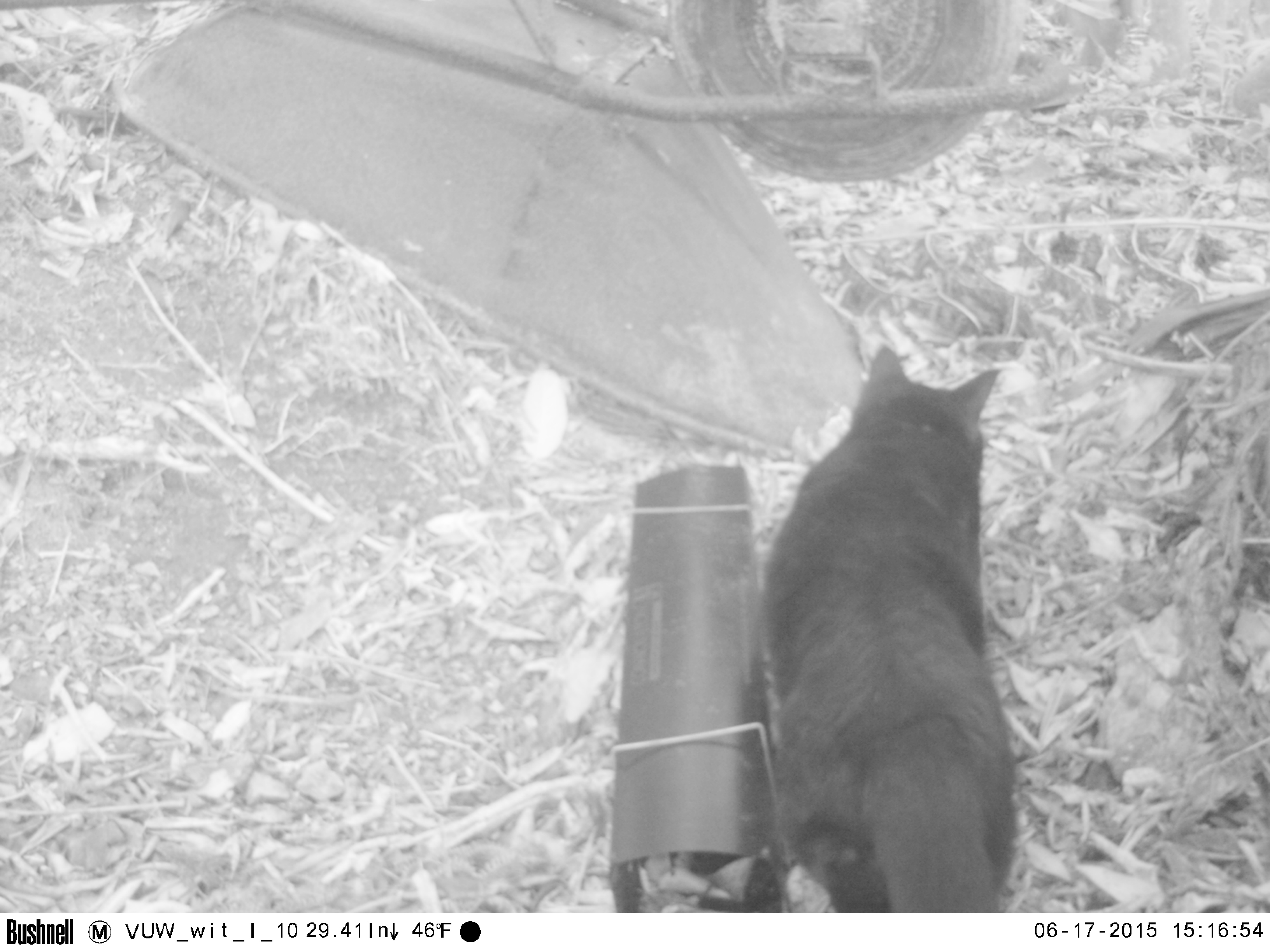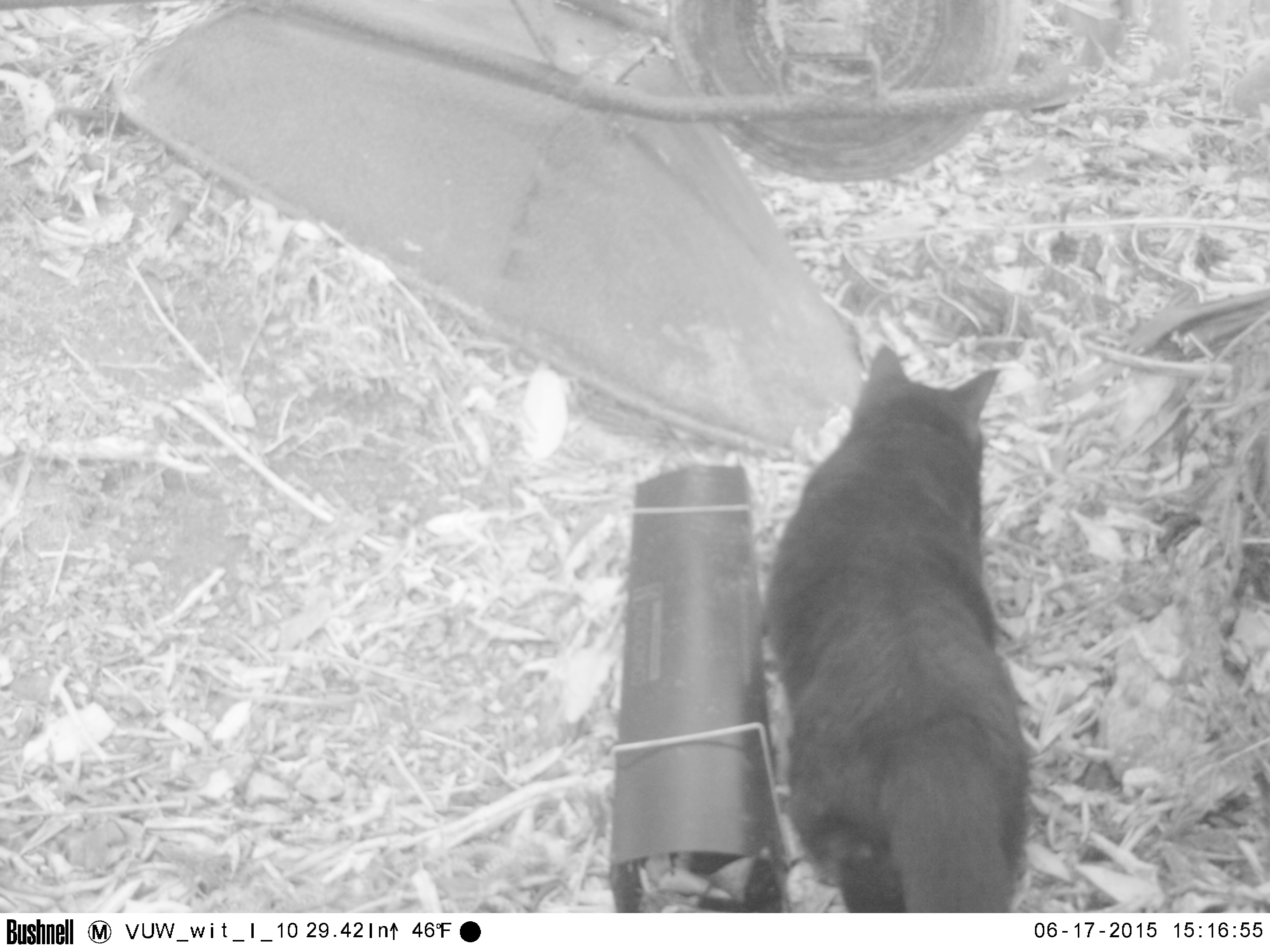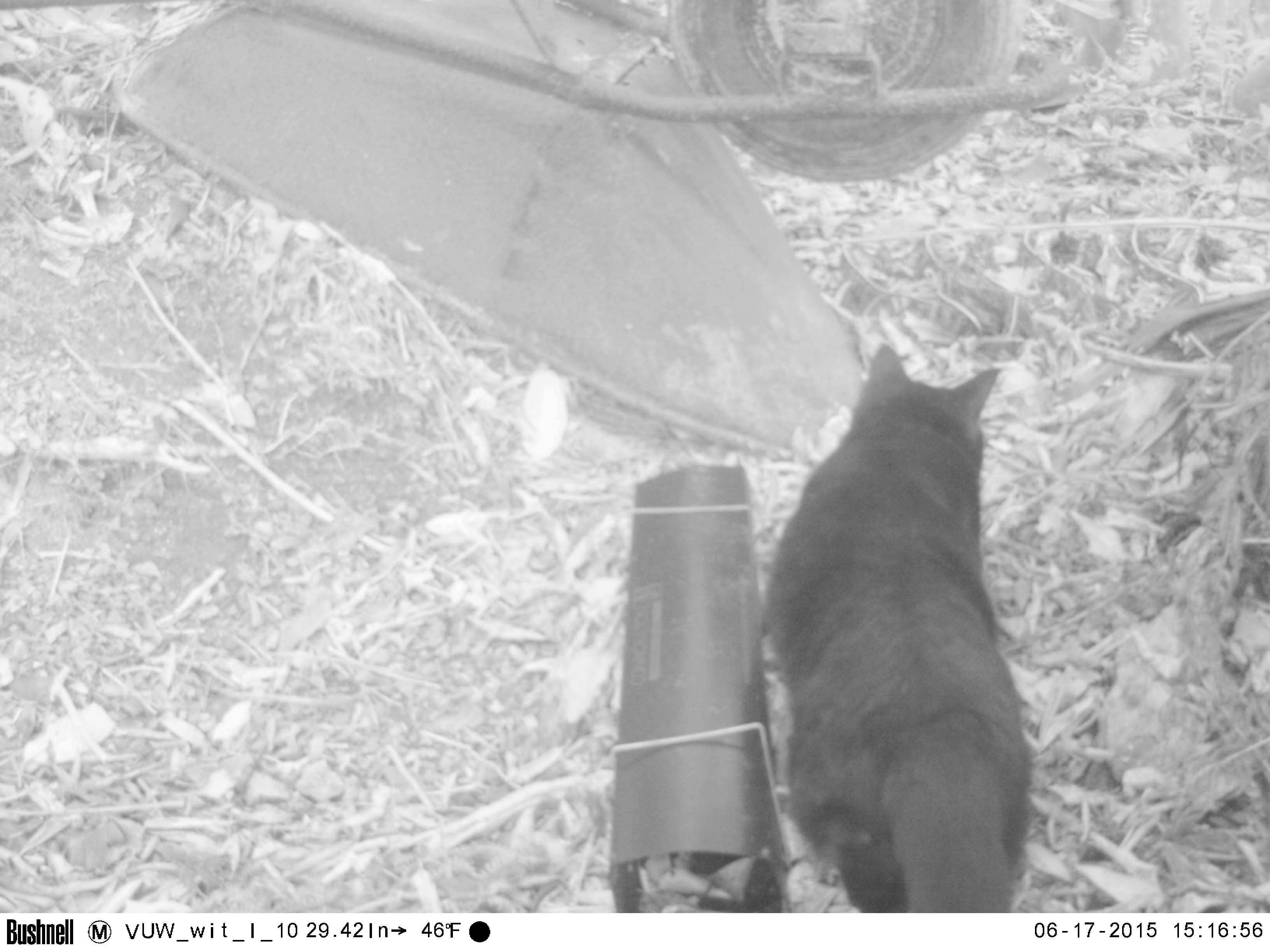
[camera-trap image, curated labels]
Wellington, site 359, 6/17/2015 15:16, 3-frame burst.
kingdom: Animalia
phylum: Chordata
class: Mammalia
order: Carnivora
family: Felidae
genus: Felis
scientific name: Felis catus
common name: cat